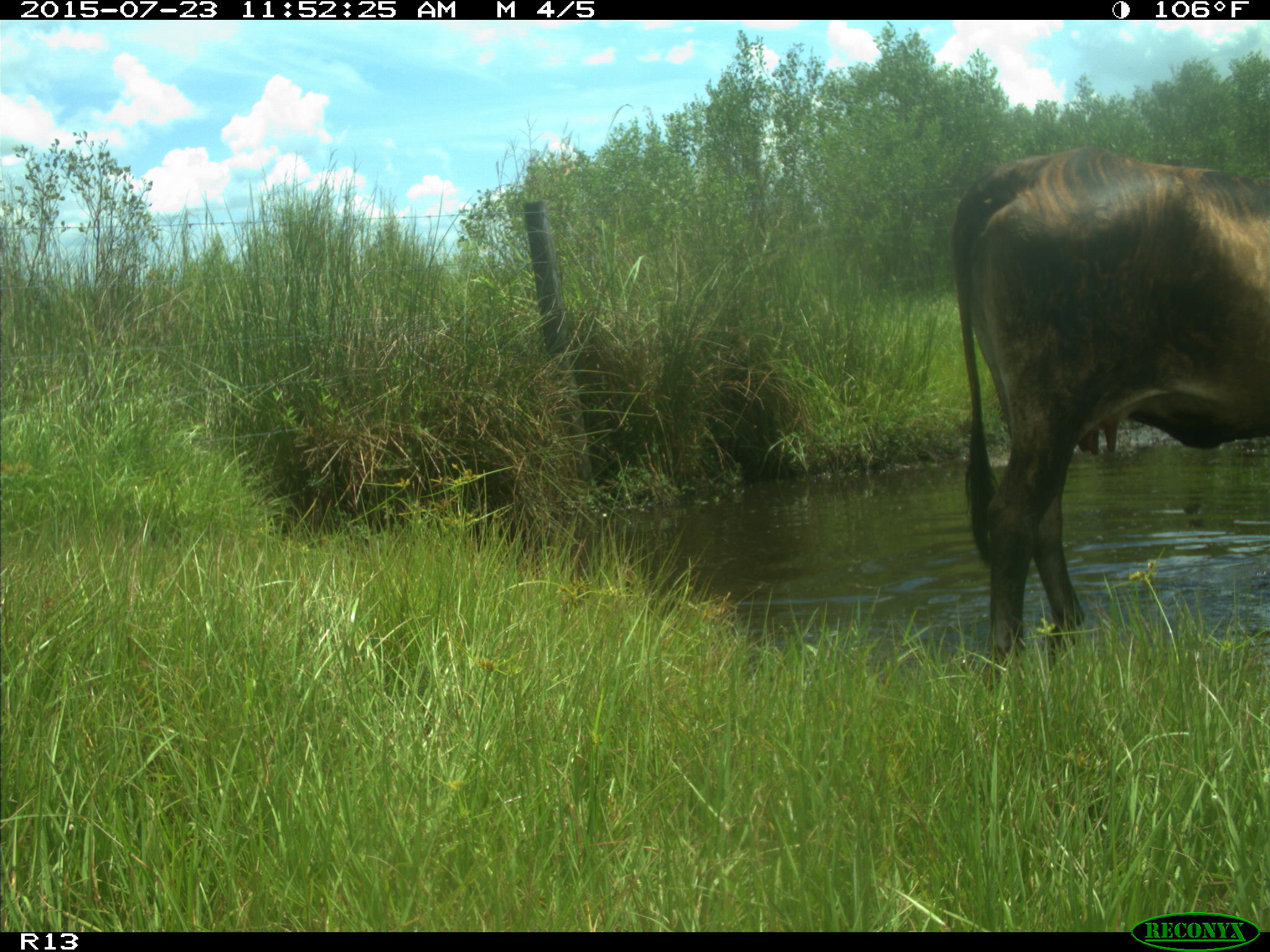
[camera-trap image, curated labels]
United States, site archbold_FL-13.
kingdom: Animalia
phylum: Chordata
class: Mammalia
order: Artiodactyla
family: Bovidae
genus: Bos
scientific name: Bos taurus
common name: domestic cow